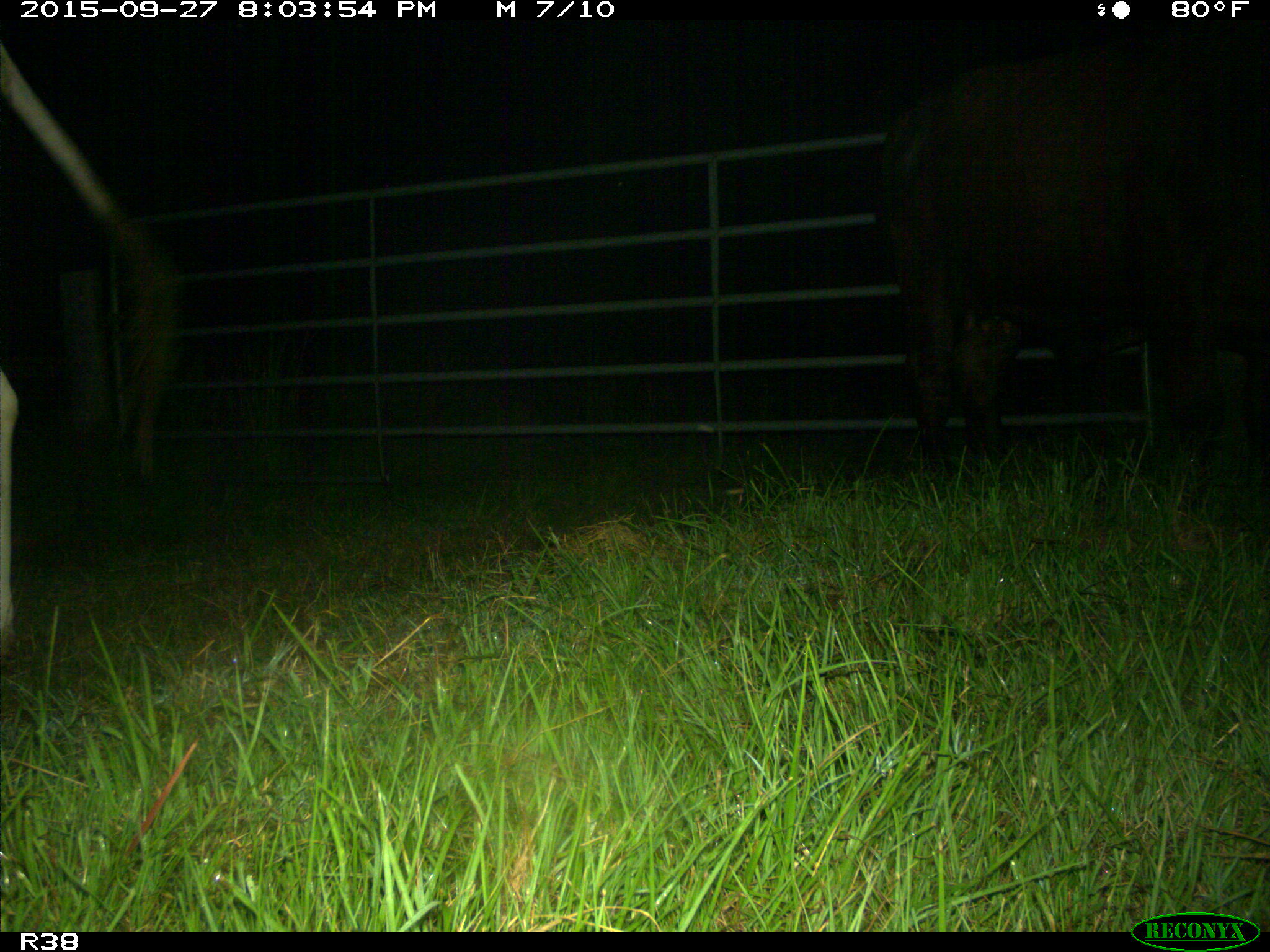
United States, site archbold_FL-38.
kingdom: Animalia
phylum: Chordata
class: Mammalia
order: Artiodactyla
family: Bovidae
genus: Bos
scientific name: Bos taurus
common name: domestic cow